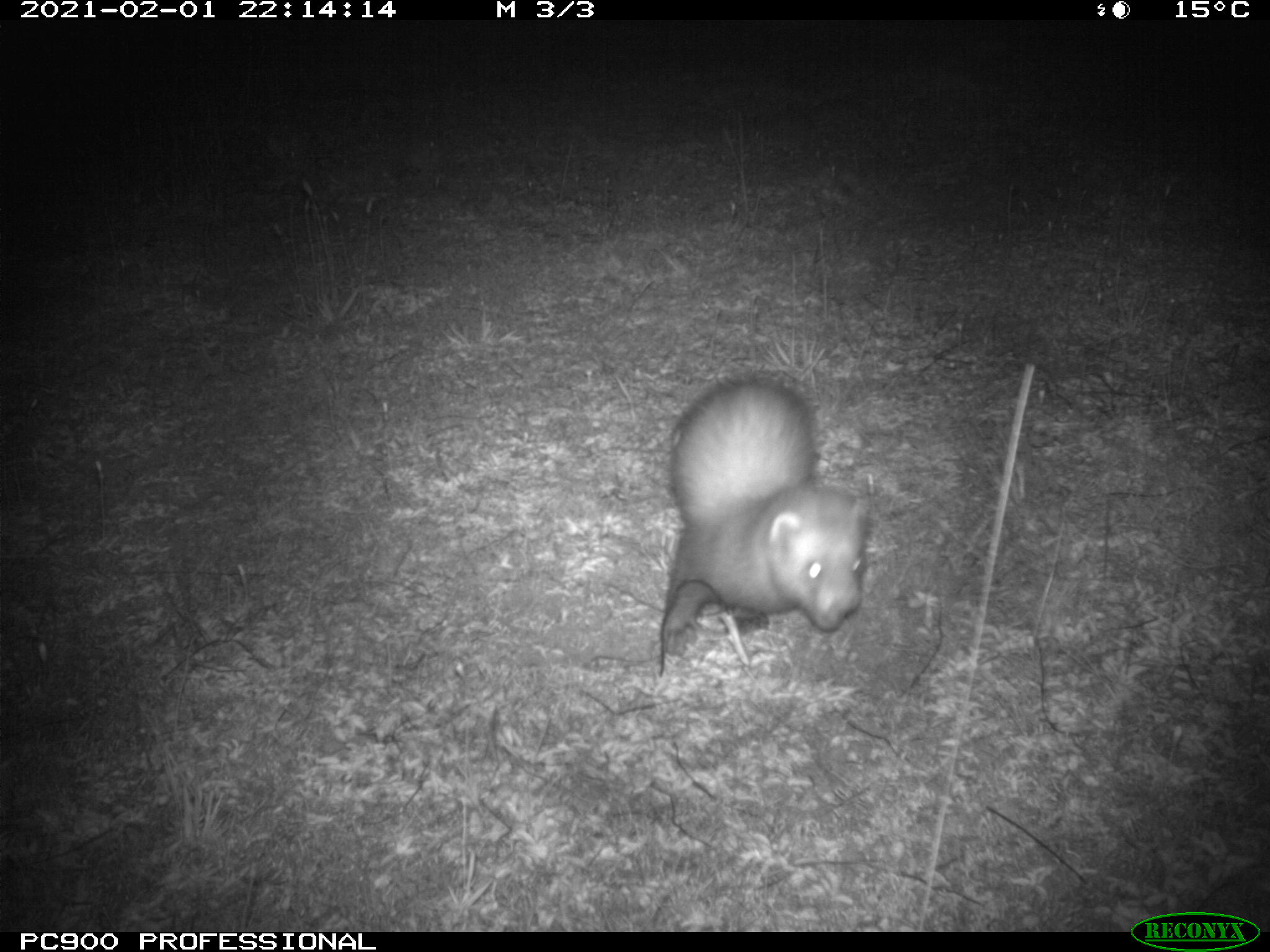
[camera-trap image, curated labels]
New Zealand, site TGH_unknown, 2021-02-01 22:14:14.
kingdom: Animalia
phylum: Chordata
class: Mammalia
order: Carnivora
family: Mustelidae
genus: Mustela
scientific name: Mustela furo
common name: ferret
Ferret (Mustela furo).